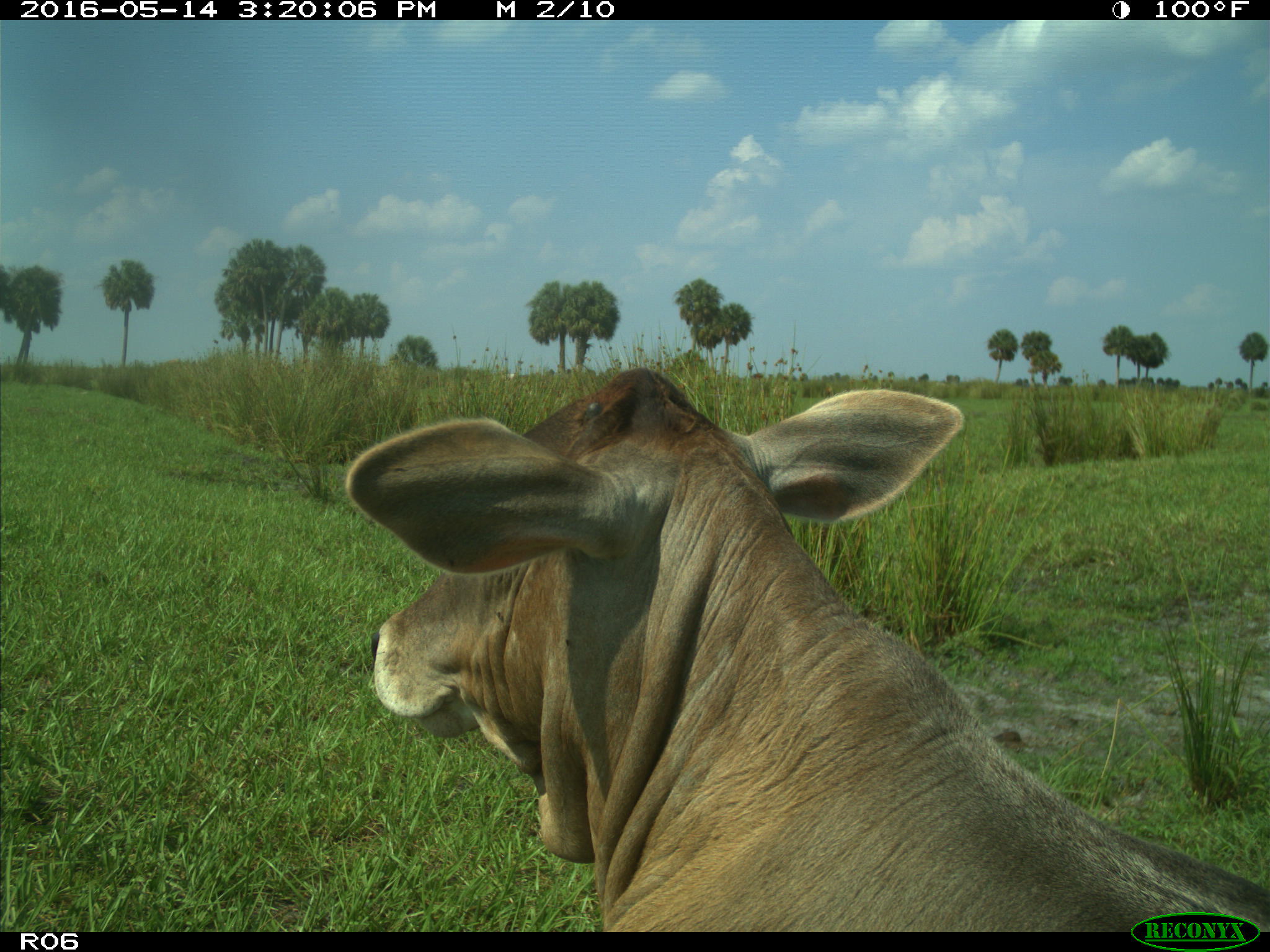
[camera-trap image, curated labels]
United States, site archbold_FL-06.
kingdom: Animalia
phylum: Chordata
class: Mammalia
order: Artiodactyla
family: Bovidae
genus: Bos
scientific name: Bos taurus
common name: domestic cow